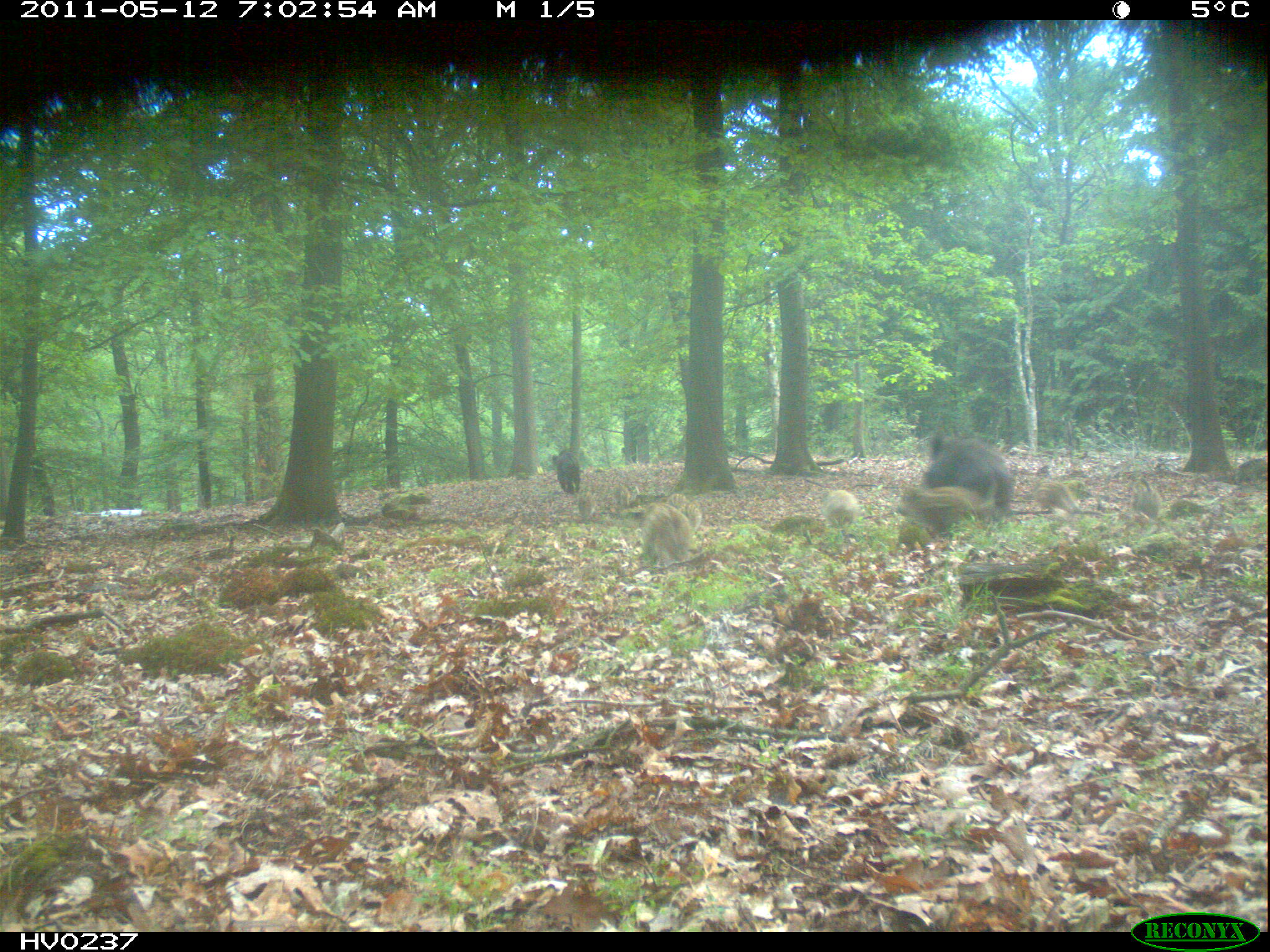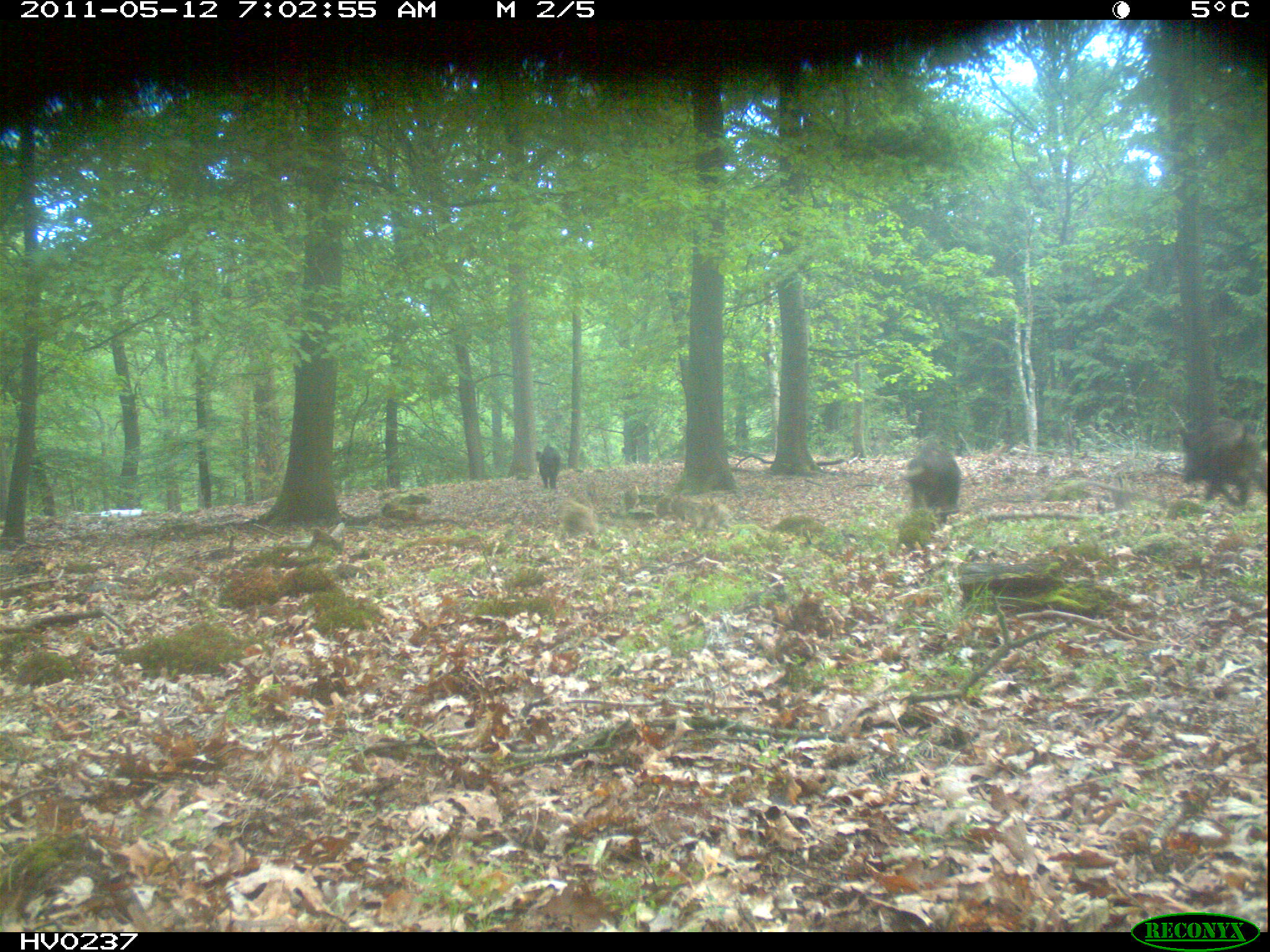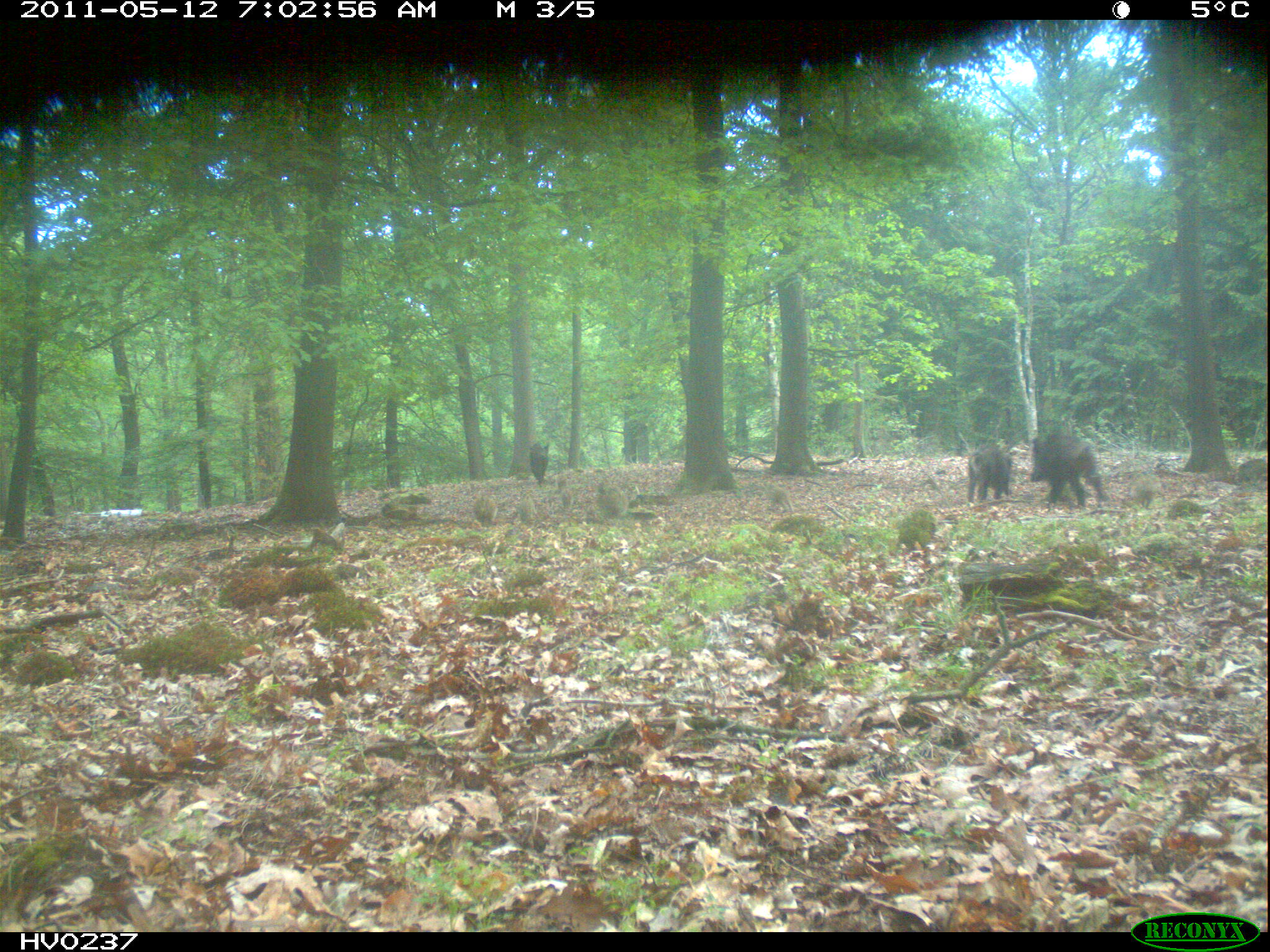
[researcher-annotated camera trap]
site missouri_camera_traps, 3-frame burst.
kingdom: Animalia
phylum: Chordata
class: Mammalia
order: Artiodactyla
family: Suidae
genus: Sus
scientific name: Sus scrofa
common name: wild boar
Wild boar (Sus scrofa). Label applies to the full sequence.